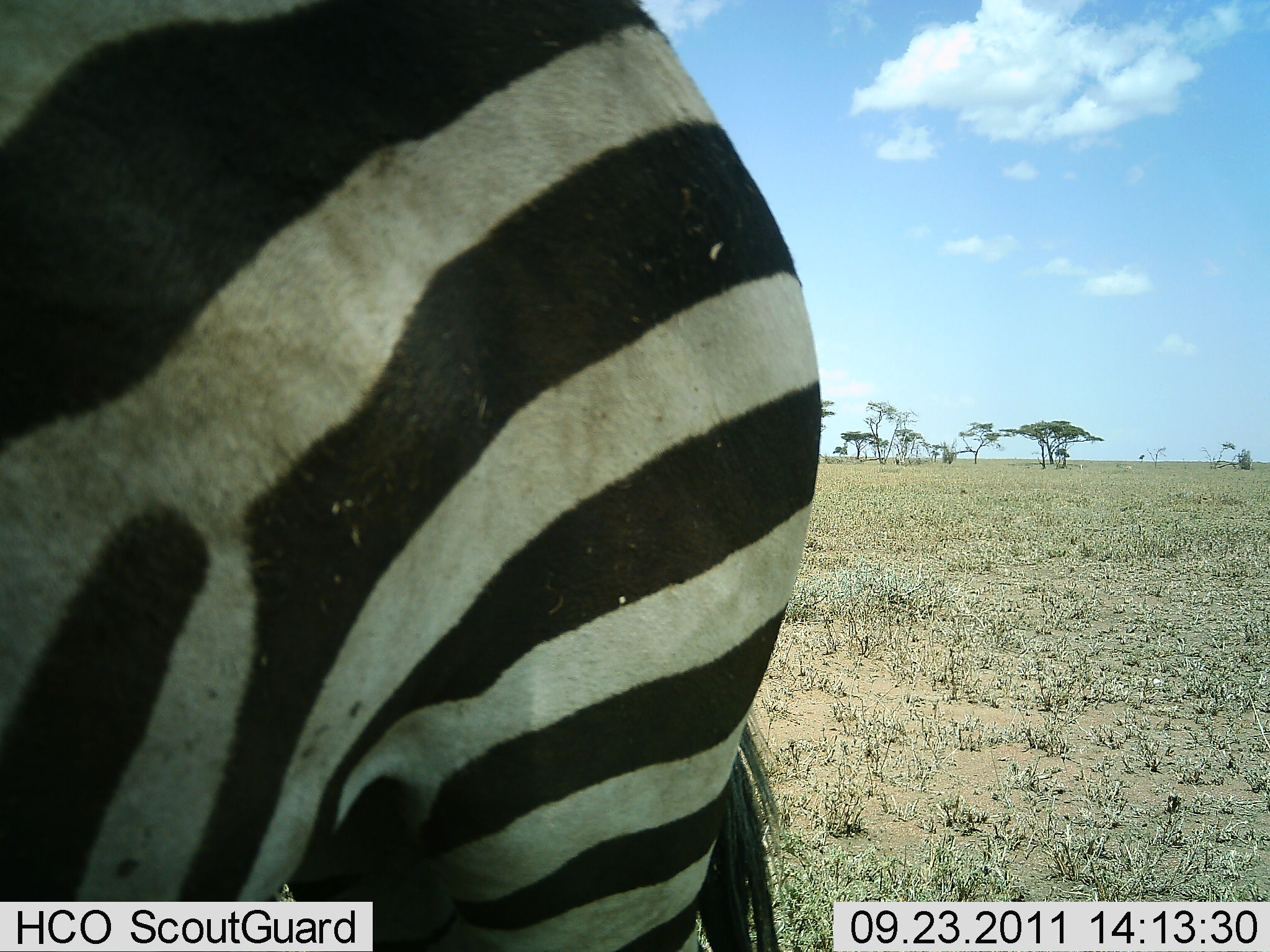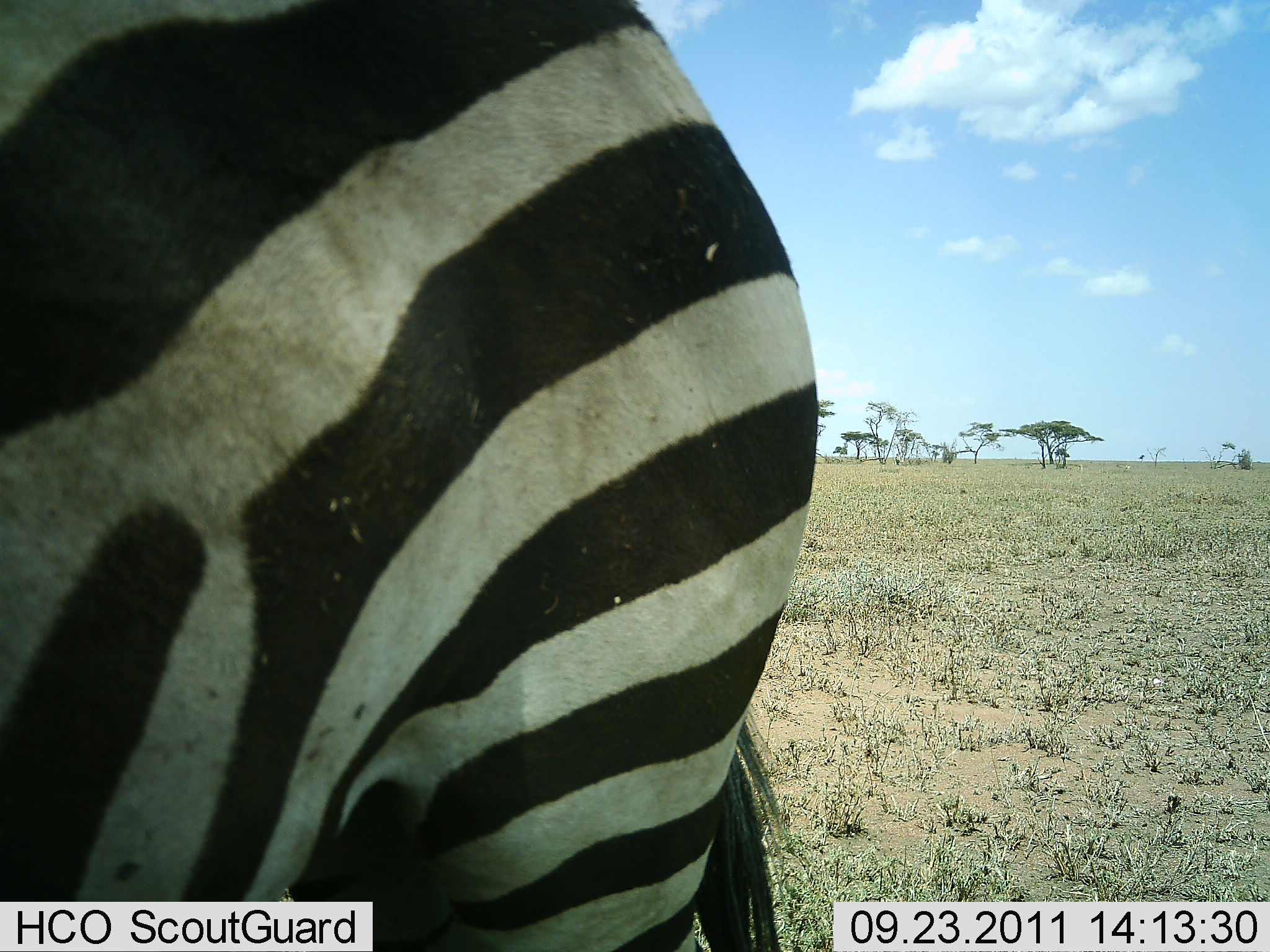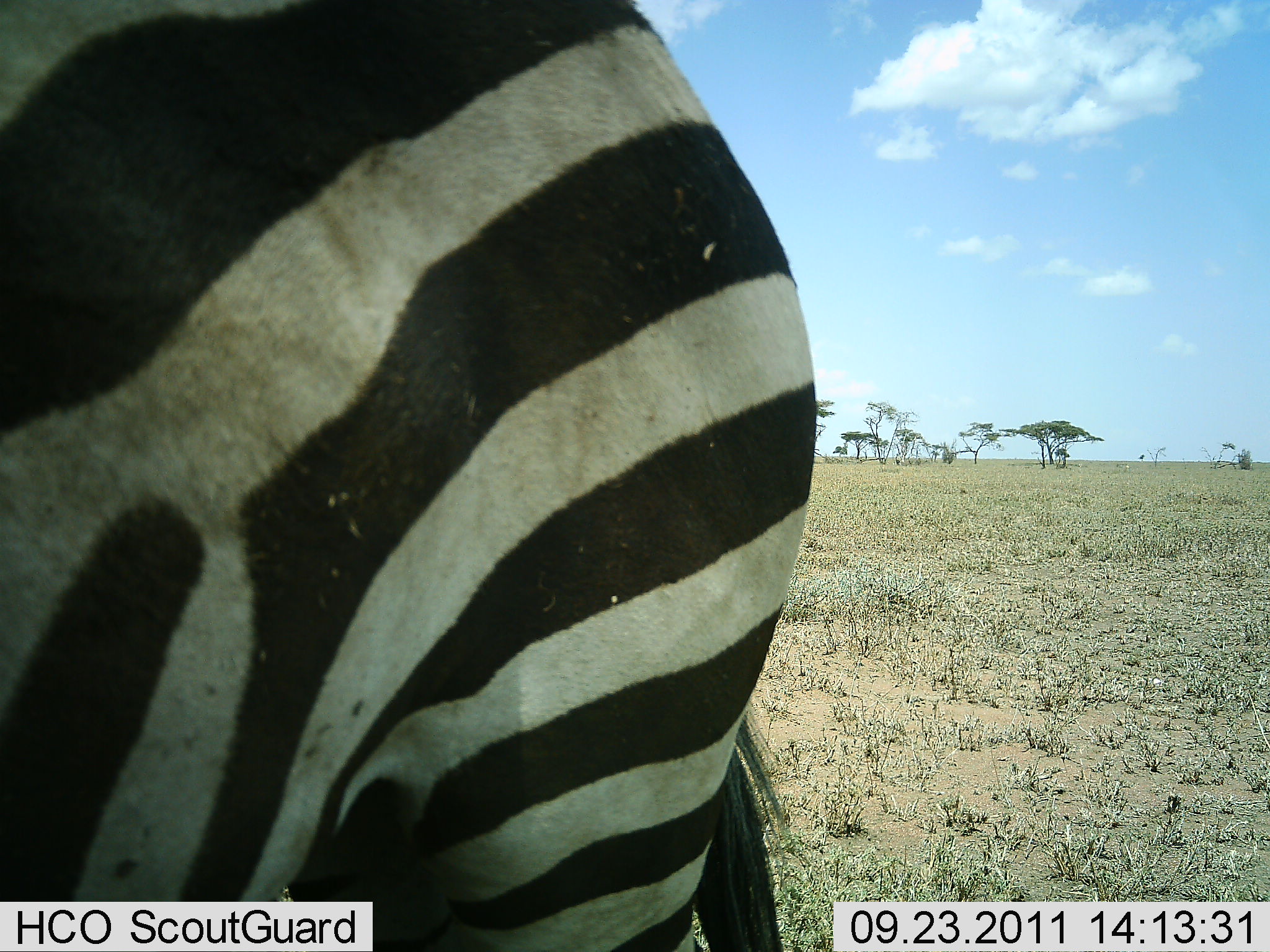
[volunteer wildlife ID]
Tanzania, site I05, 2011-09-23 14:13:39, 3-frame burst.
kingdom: Animalia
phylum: Chordata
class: Mammalia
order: Perissodactyla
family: Equidae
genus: Equus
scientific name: Equus quagga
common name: plains zebra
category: zebra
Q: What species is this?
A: Zebra (plains zebra) (Equus quagga).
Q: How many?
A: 1.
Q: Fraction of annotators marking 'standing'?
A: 92%.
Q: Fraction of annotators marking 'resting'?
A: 0%.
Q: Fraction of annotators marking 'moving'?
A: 8%.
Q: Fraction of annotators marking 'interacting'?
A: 0%.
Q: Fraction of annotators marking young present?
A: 0%.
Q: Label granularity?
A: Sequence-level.